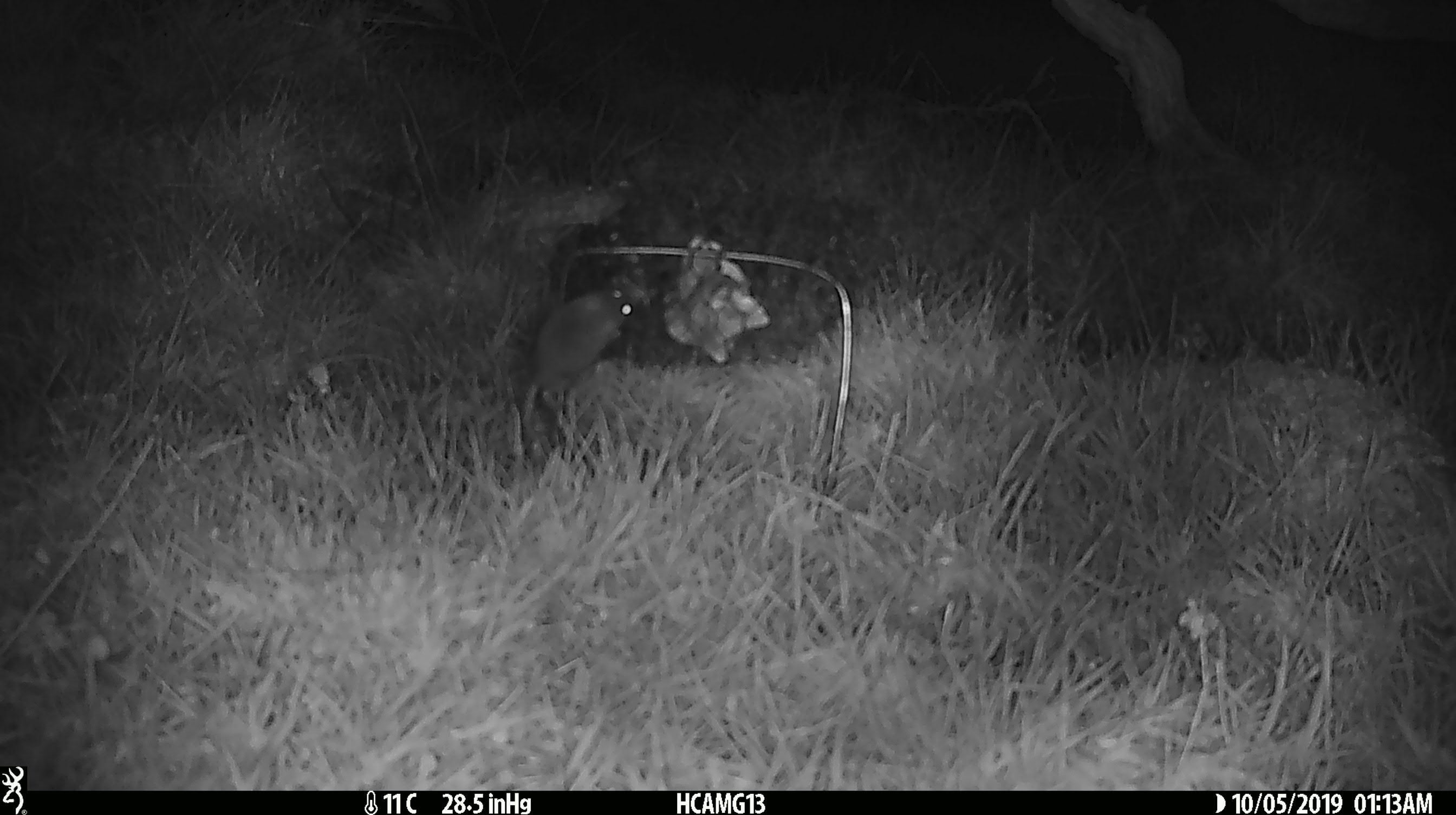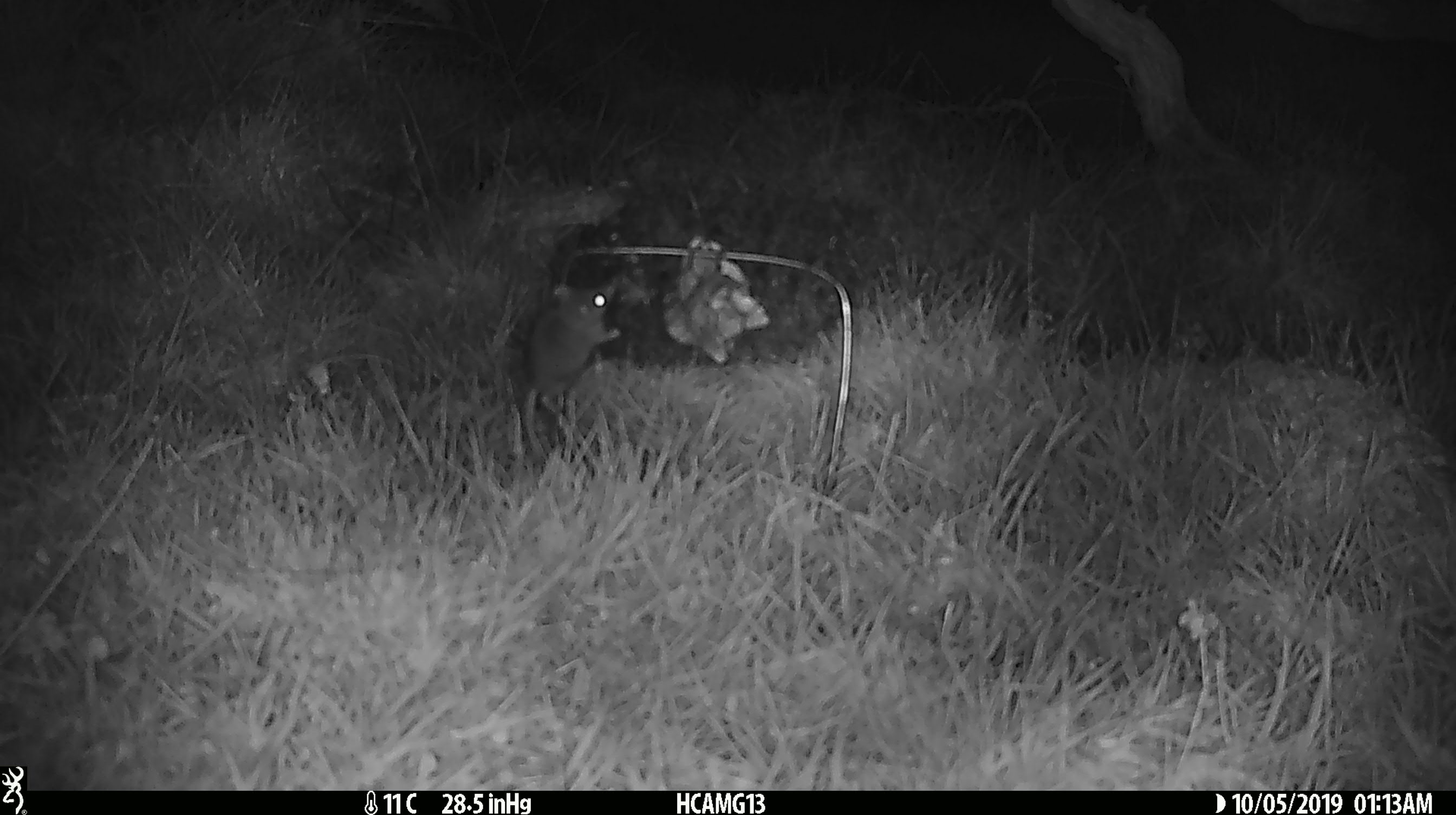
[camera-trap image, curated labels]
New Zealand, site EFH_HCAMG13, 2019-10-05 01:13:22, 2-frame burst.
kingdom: Animalia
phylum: Chordata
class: Mammalia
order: Rodentia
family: Muridae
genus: Mus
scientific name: Mus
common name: mouse